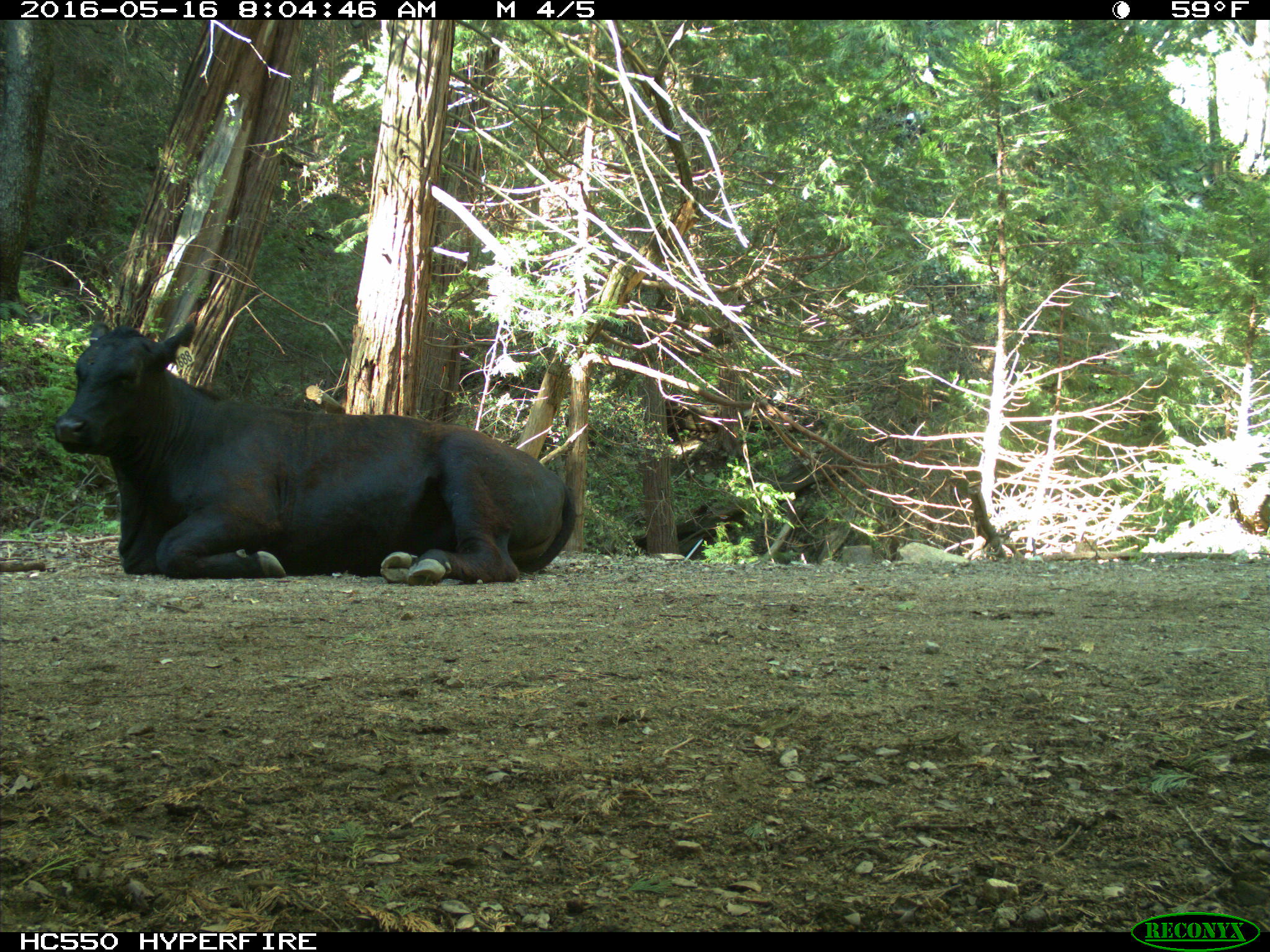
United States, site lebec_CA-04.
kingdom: Animalia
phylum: Chordata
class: Mammalia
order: Artiodactyla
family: Bovidae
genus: Bos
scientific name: Bos taurus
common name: domestic cow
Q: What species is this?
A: Bos taurus (domestic cow).